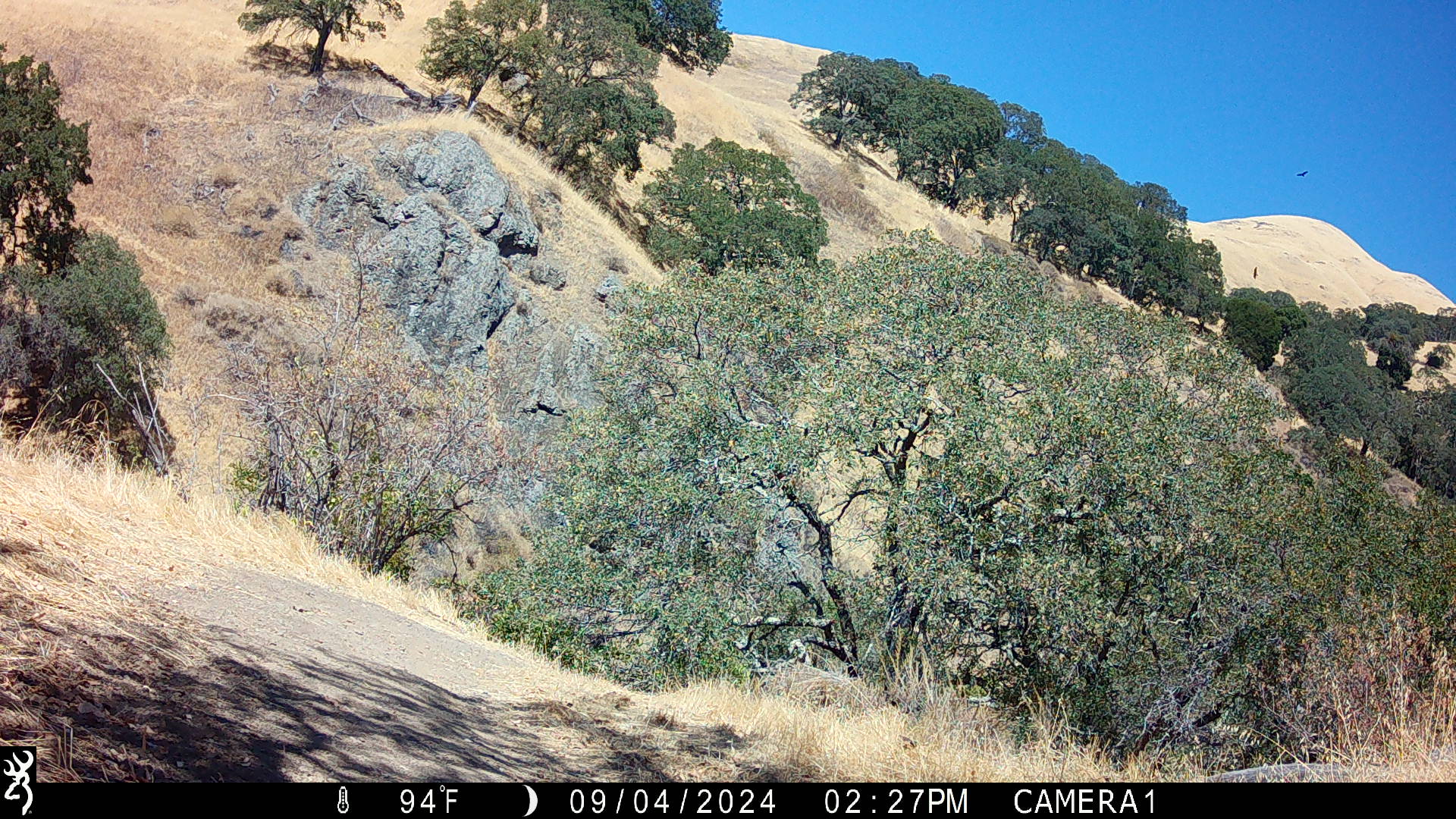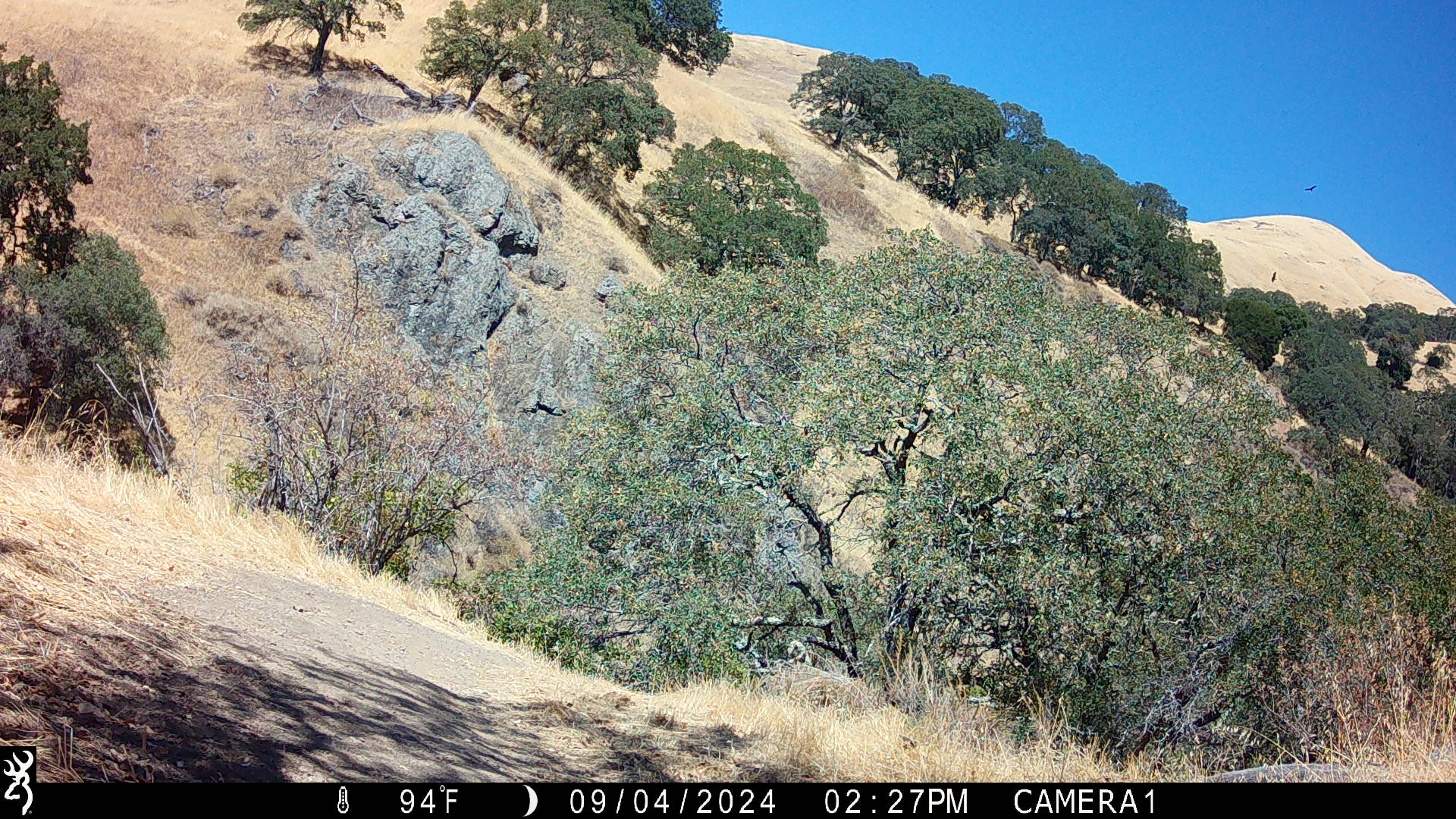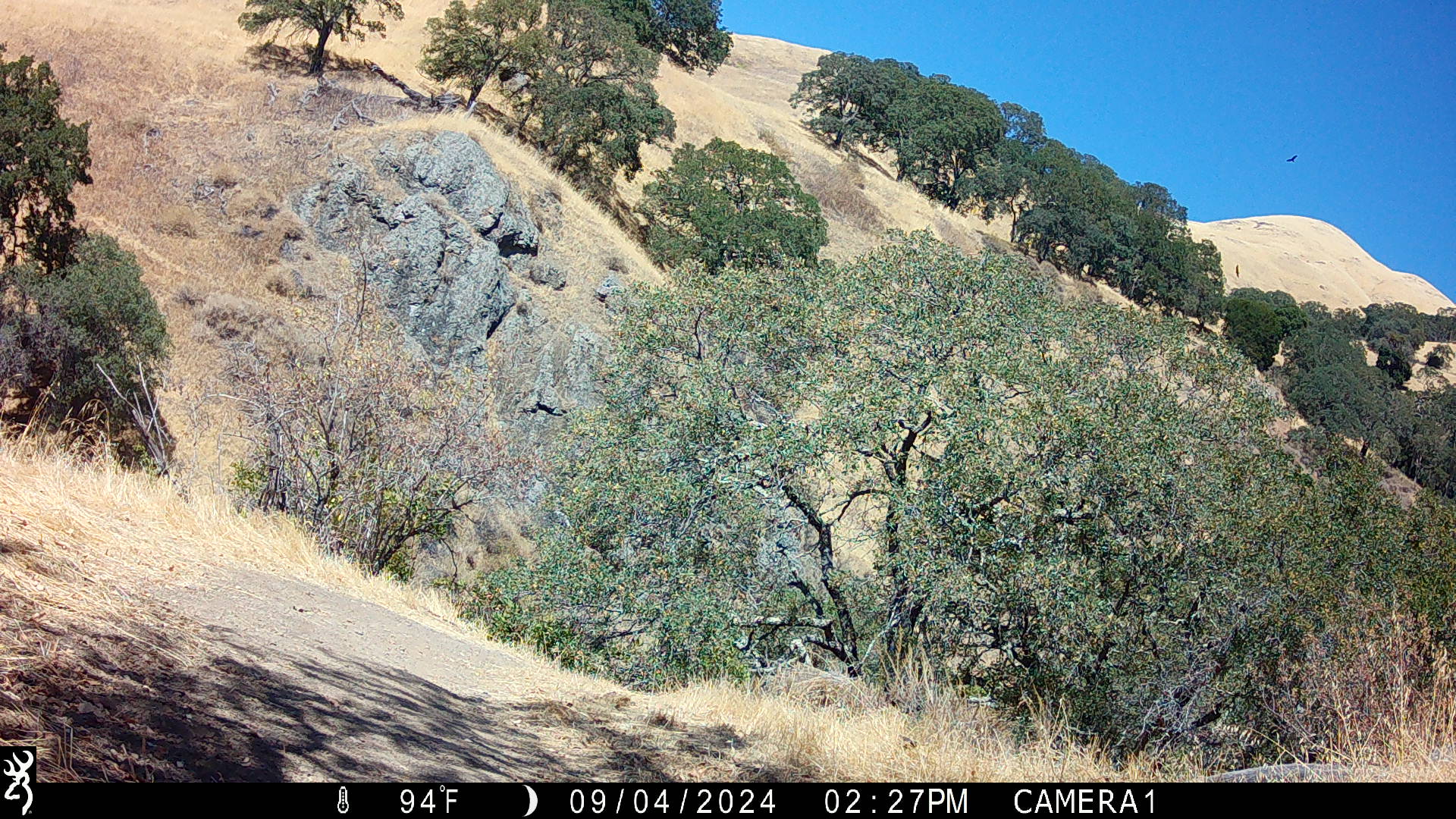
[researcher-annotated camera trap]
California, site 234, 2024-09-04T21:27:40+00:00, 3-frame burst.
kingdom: Animalia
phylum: Chordata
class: Aves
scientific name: Aves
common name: bird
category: unknown bird